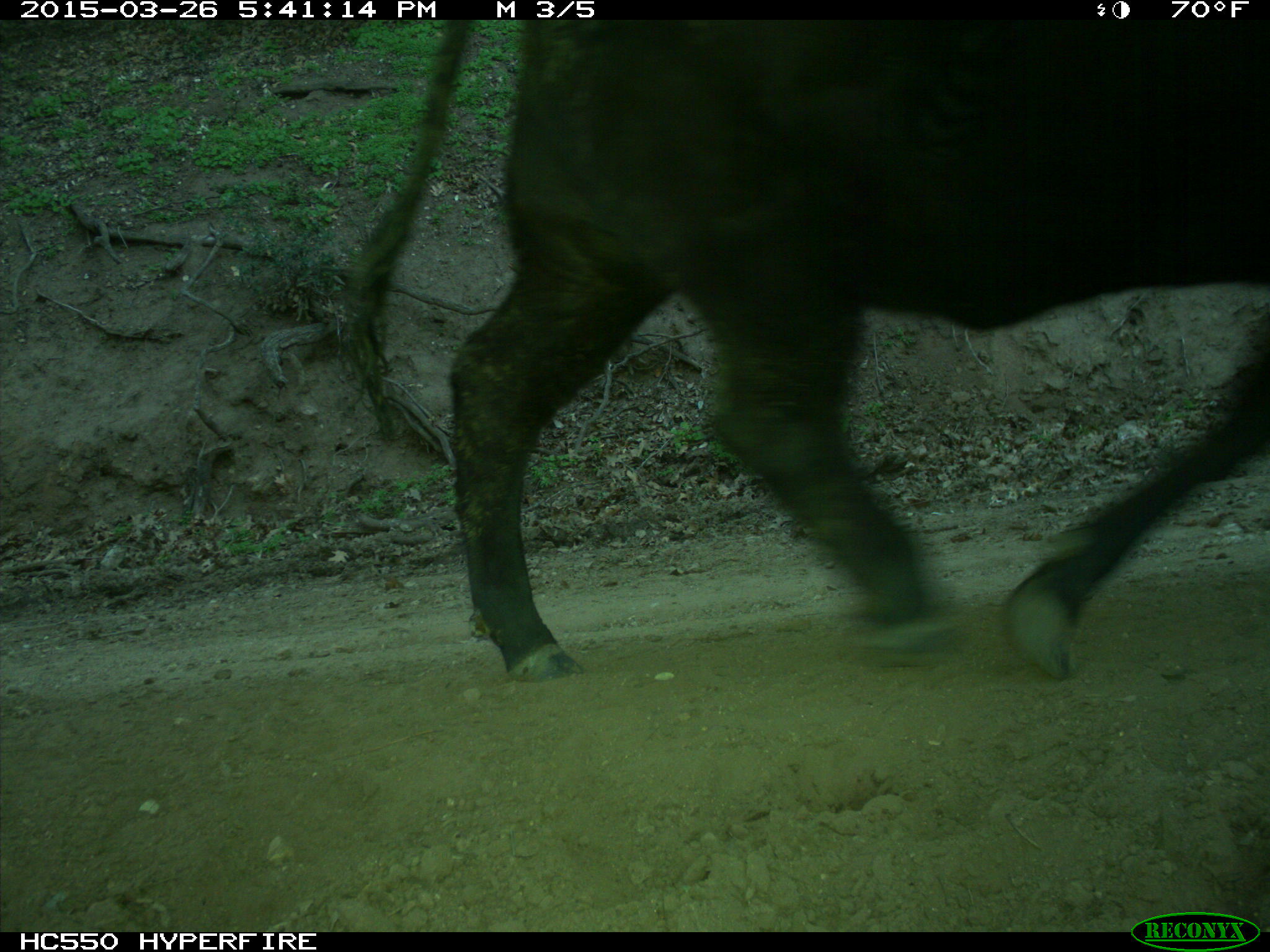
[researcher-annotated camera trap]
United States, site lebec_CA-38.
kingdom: Animalia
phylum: Chordata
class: Mammalia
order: Artiodactyla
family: Bovidae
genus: Bos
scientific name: Bos taurus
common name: domestic cow